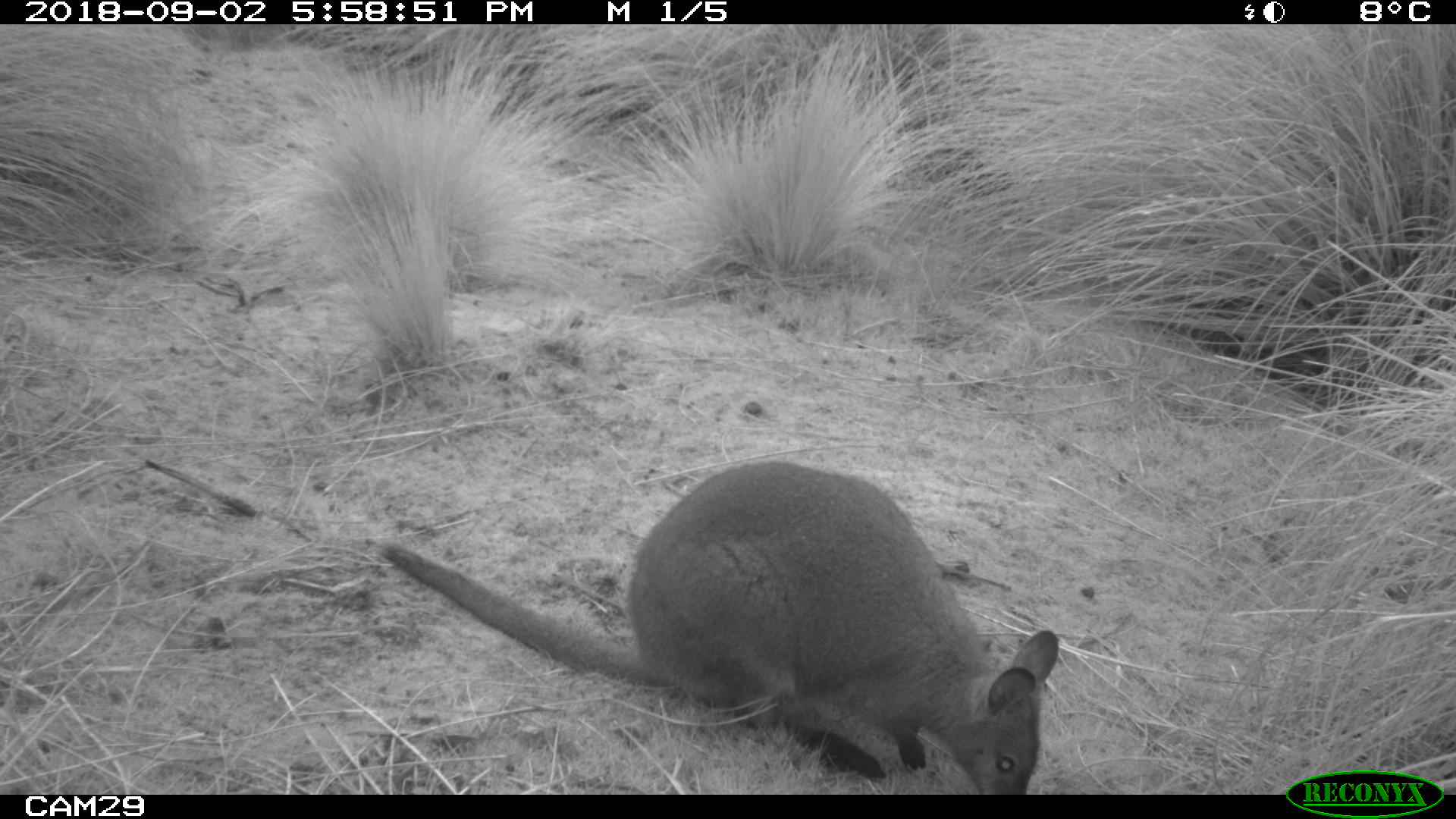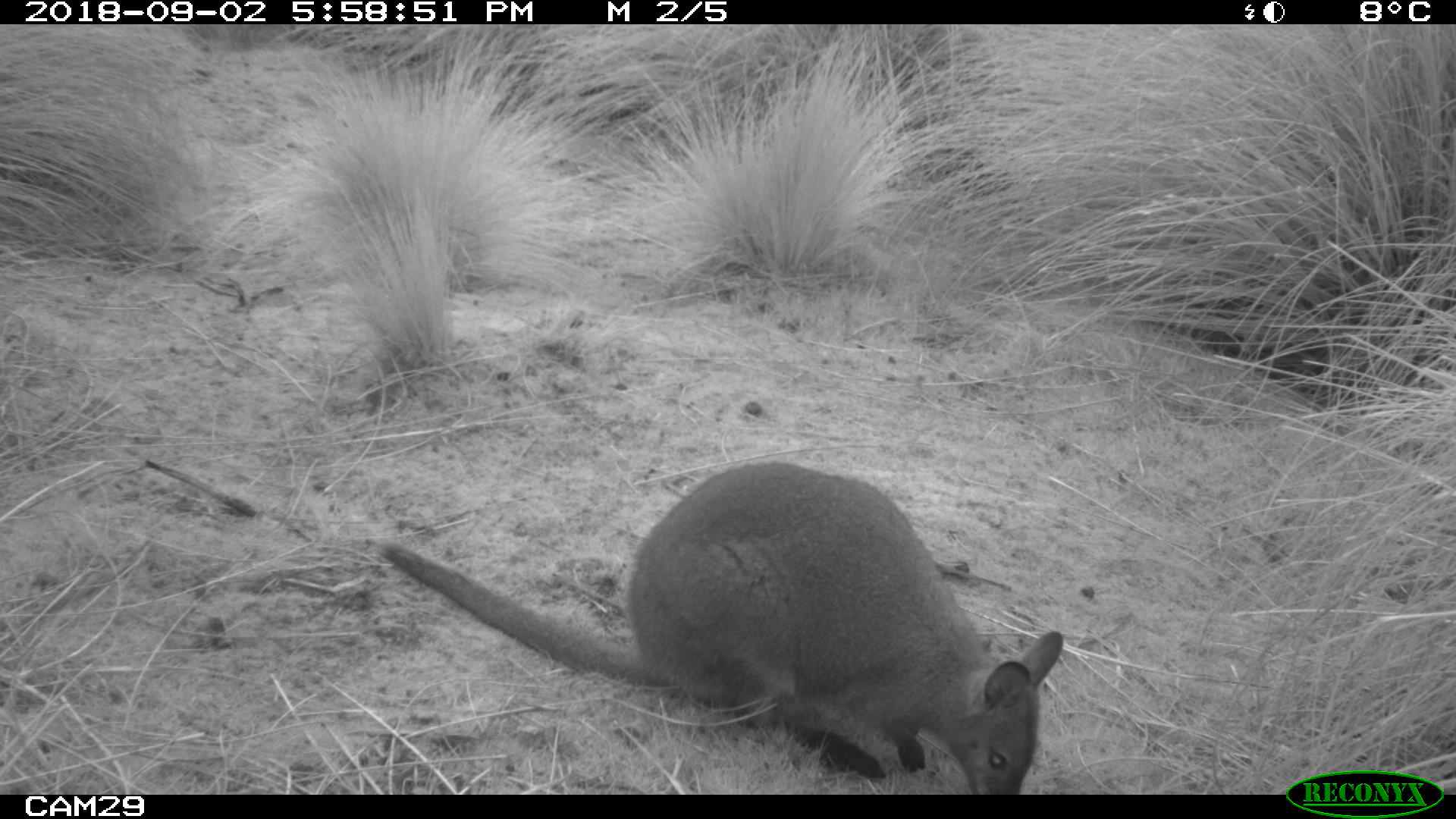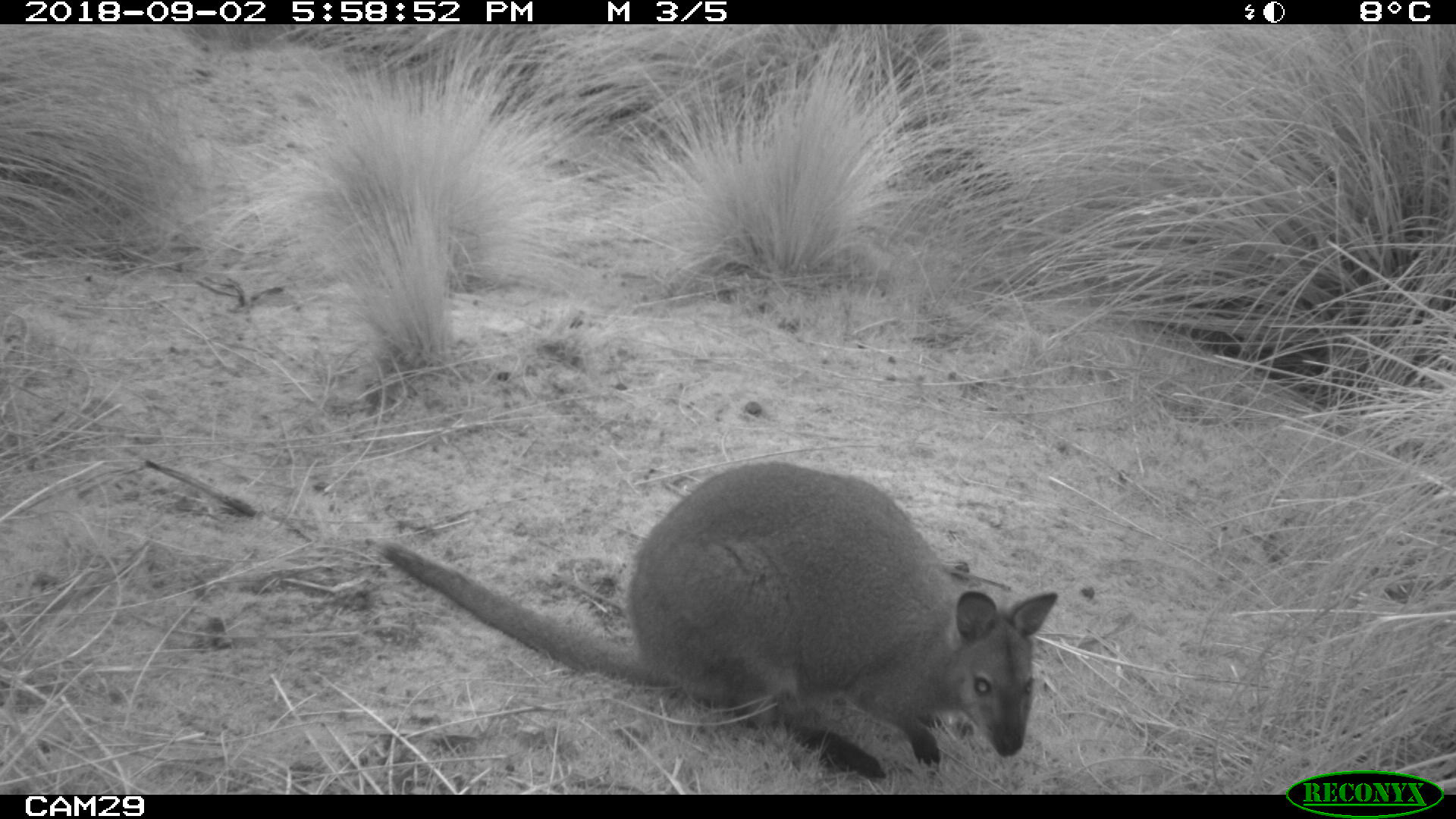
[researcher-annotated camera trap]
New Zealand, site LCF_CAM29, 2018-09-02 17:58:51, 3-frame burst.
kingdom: Animalia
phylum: Chordata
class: Mammalia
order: Diprotodontia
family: Macropodidae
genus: Notamacropus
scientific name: Notamacropus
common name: wallaby